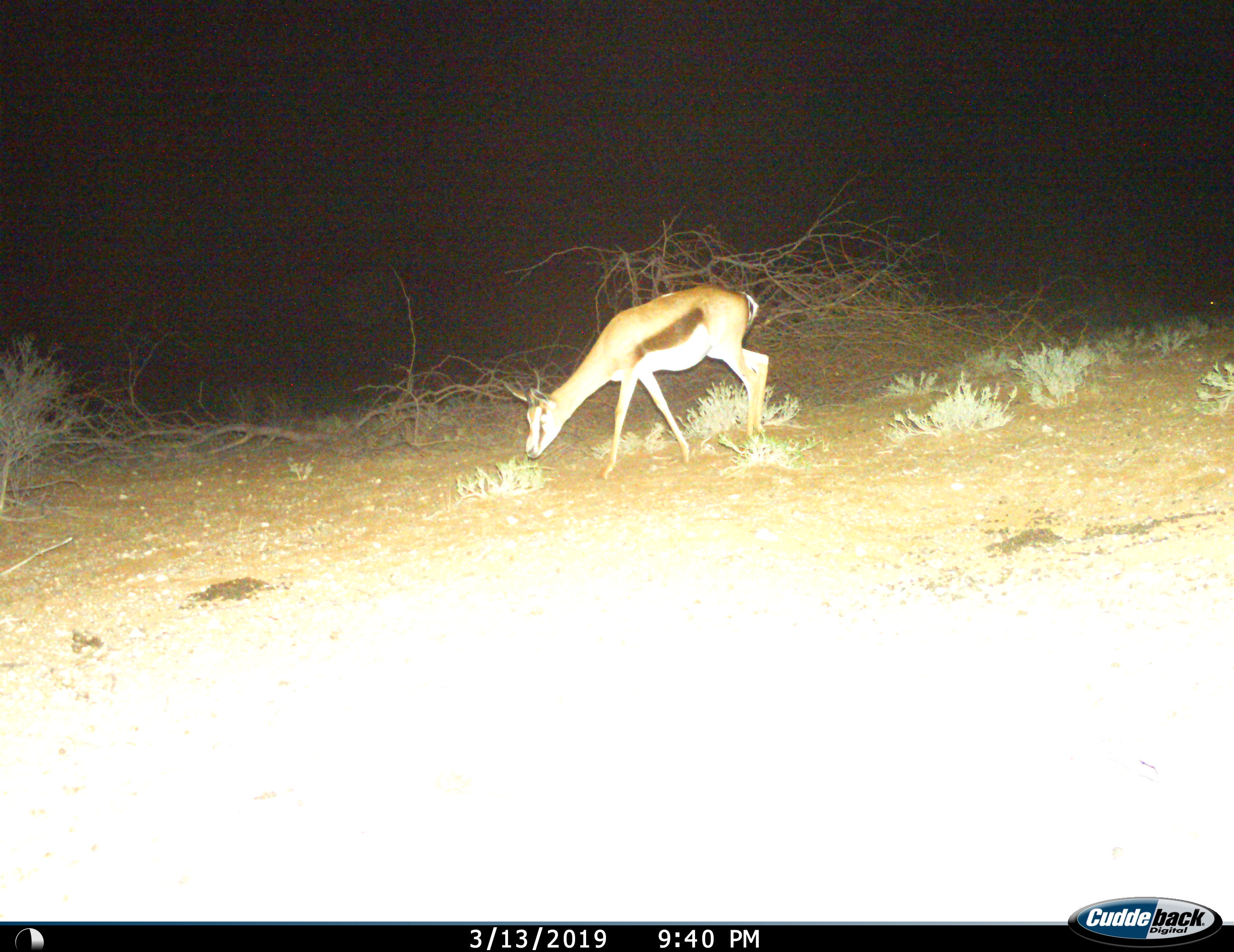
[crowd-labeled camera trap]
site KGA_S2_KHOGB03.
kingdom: Animalia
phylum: Chordata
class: Mammalia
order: Artiodactyla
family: Bovidae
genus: Antidorcas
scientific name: Antidorcas marsupialis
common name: springbok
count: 1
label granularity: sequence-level